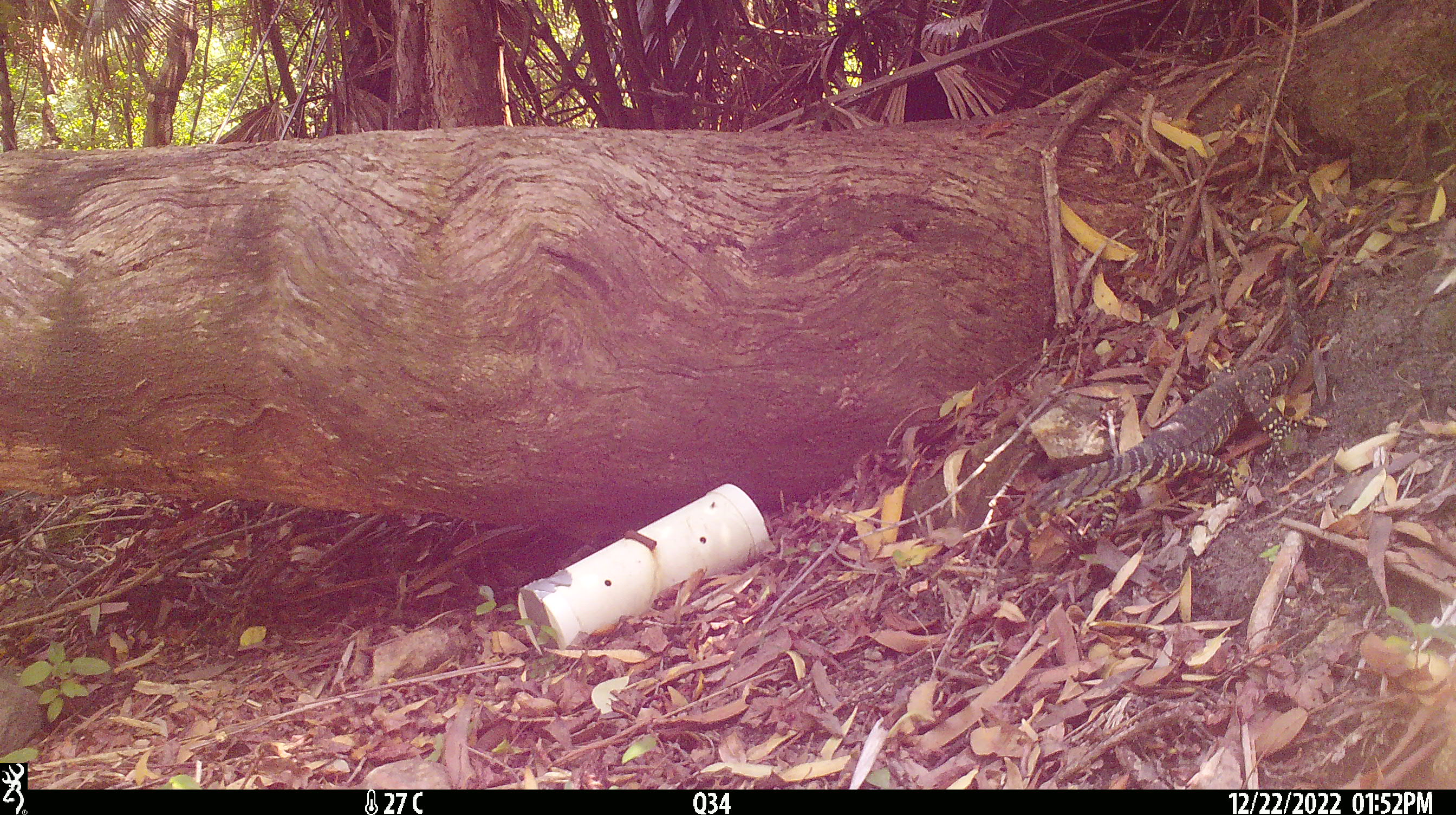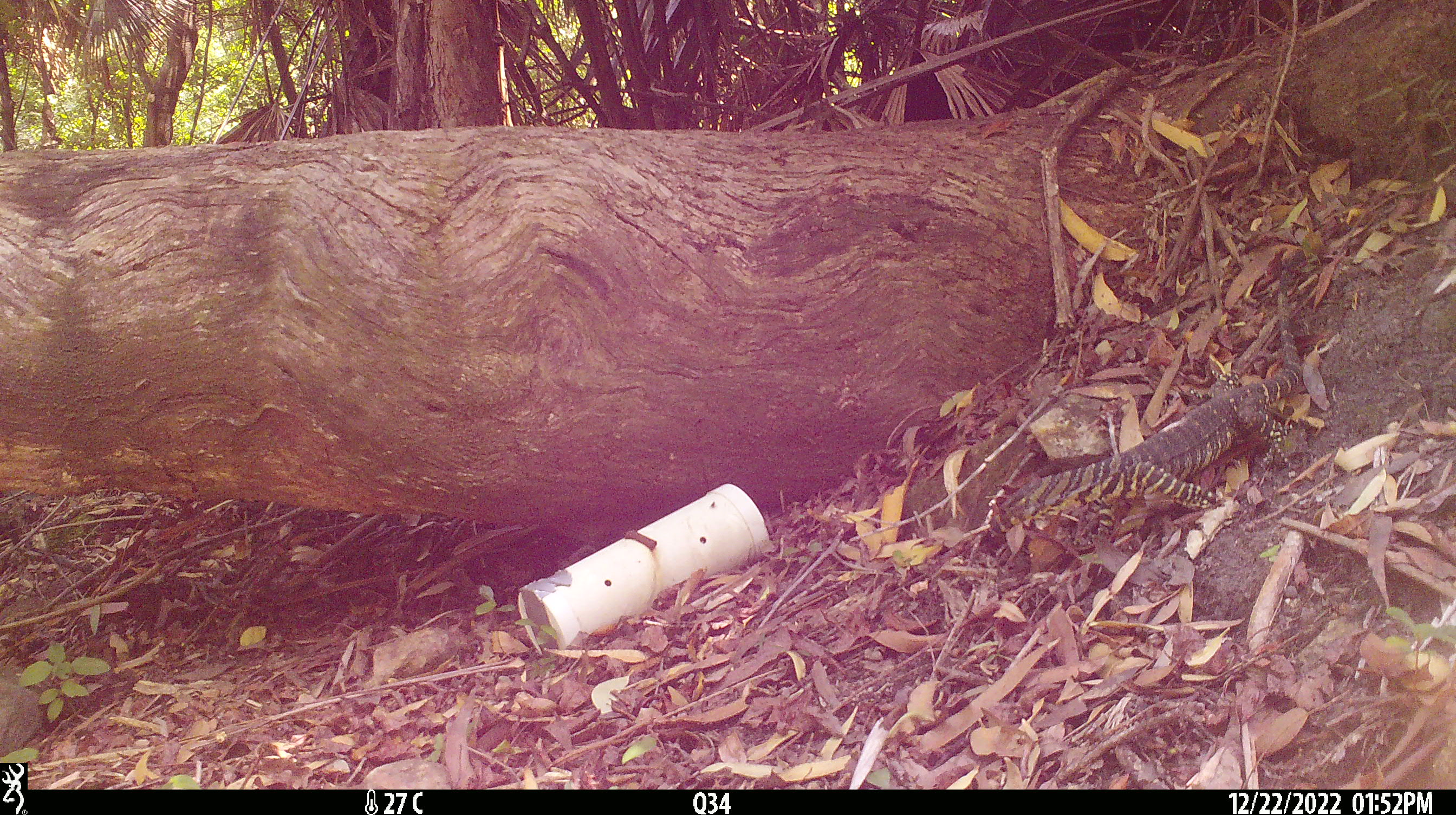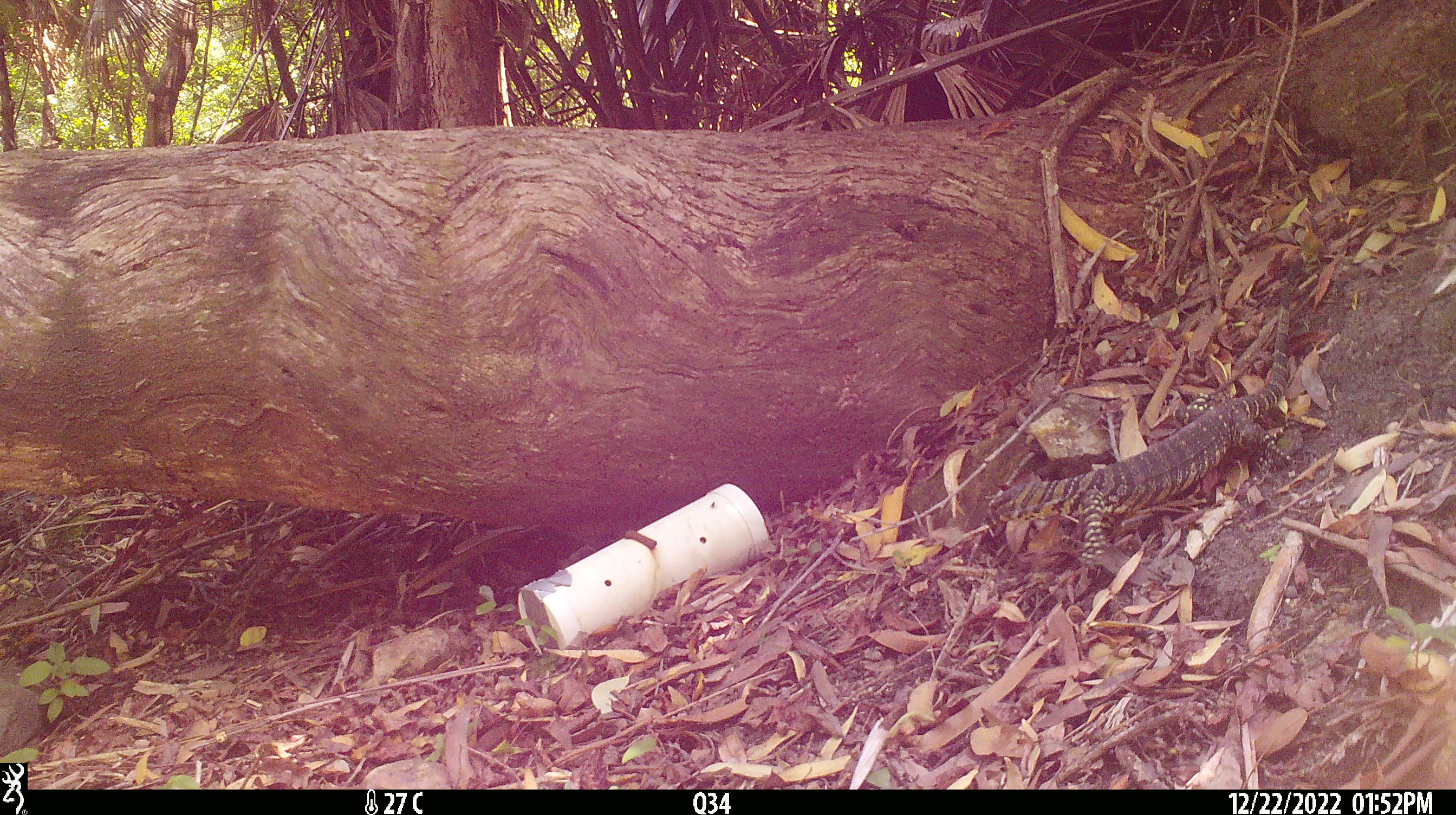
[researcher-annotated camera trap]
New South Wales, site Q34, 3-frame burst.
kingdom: Animalia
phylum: Chordata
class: Reptilia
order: Squamata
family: Varanidae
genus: Varanus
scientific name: Varanus varius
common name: lace monitor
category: goanna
Goanna (lace monitor) (Varanus varius).